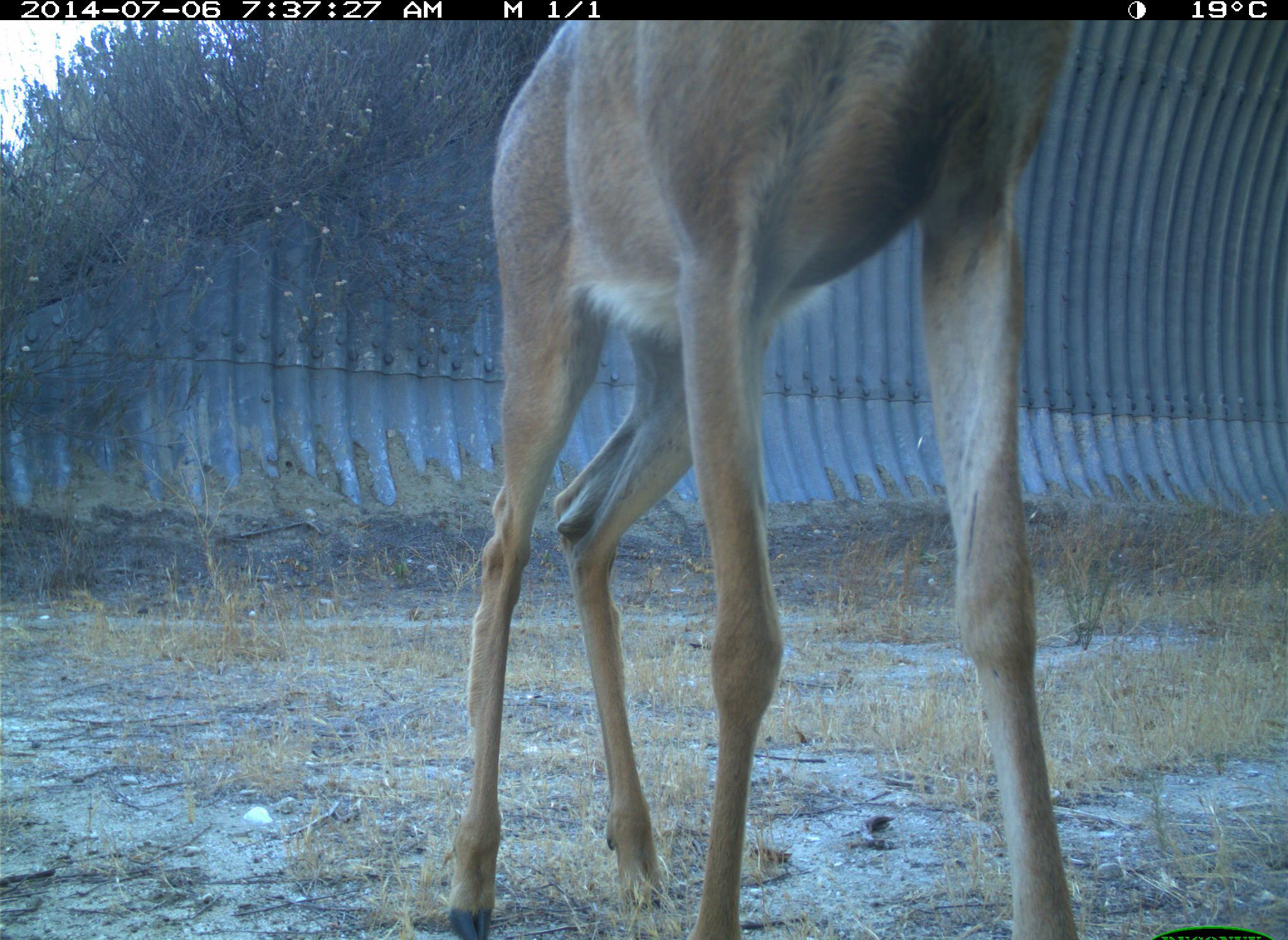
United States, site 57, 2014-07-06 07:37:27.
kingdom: Animalia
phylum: Chordata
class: Mammalia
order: Artiodactyla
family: Cervidae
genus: Odocoileus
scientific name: Odocoileus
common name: deer